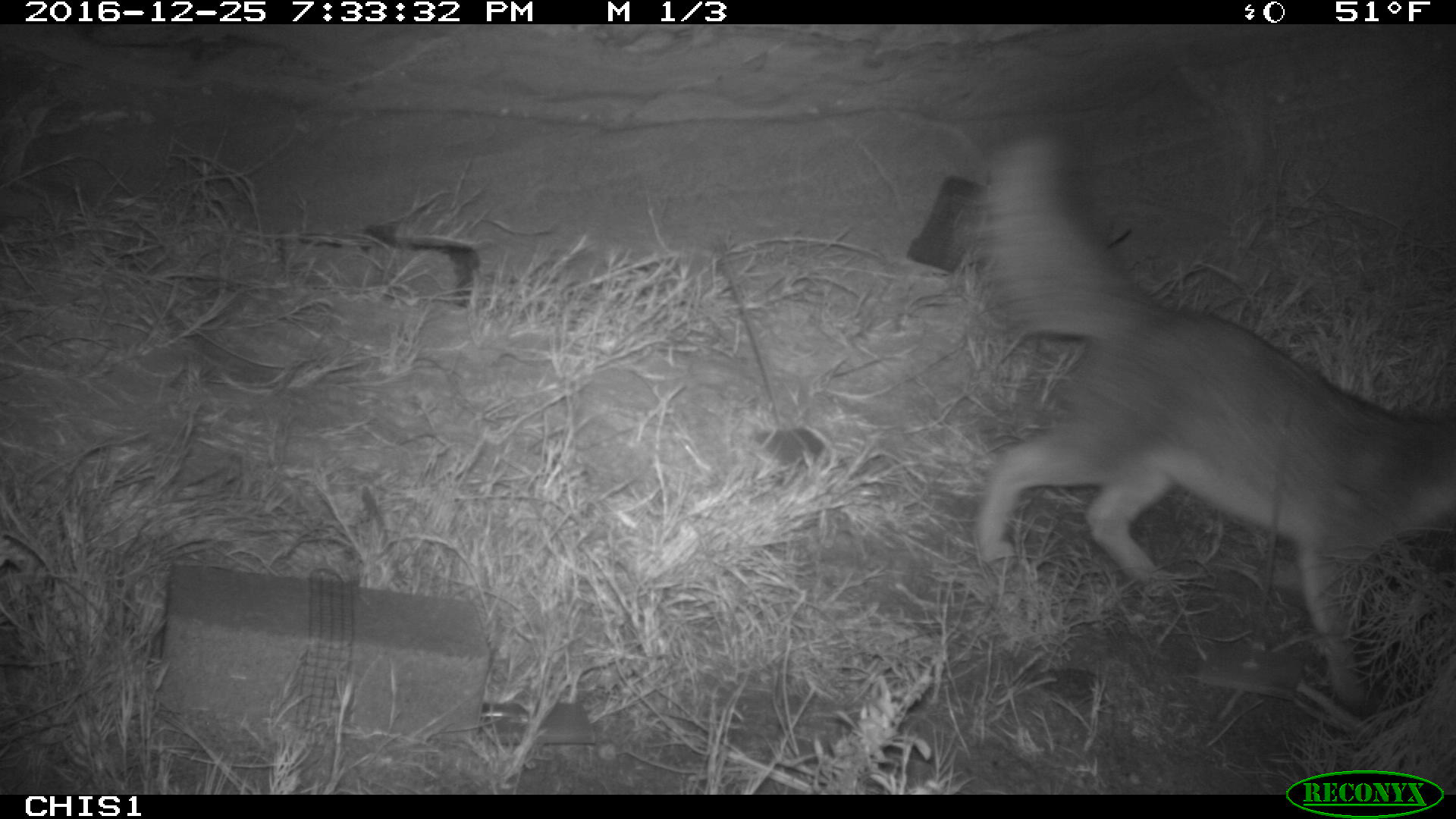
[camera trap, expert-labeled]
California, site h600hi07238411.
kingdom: Animalia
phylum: Chordata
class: Mammalia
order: Carnivora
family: Canidae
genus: Urocyon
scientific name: Urocyon littoralis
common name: island fox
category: fox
Fox (island fox) (Urocyon littoralis).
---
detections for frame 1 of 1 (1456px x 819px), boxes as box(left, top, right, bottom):
fox: box(965, 125, 1455, 713)